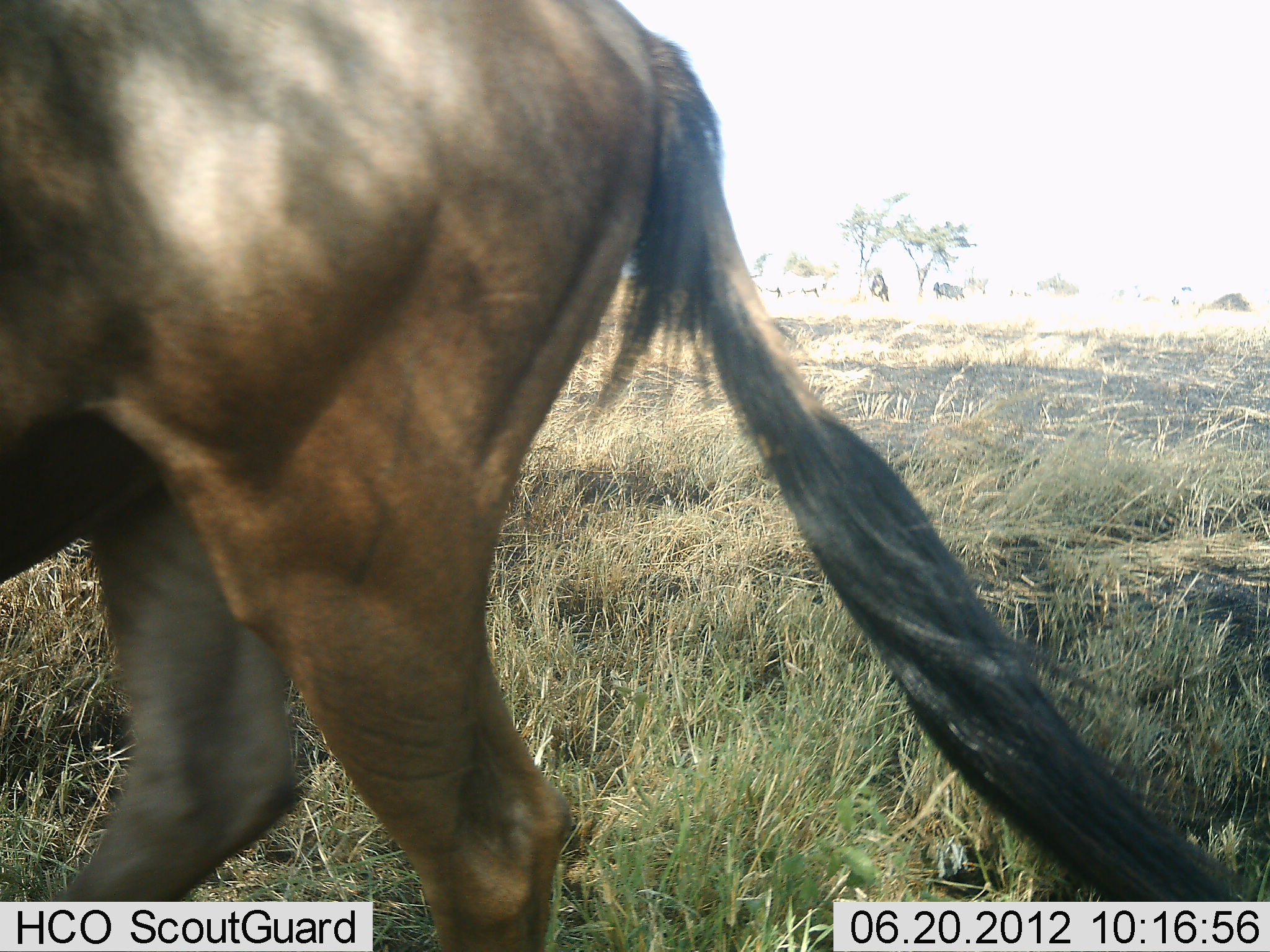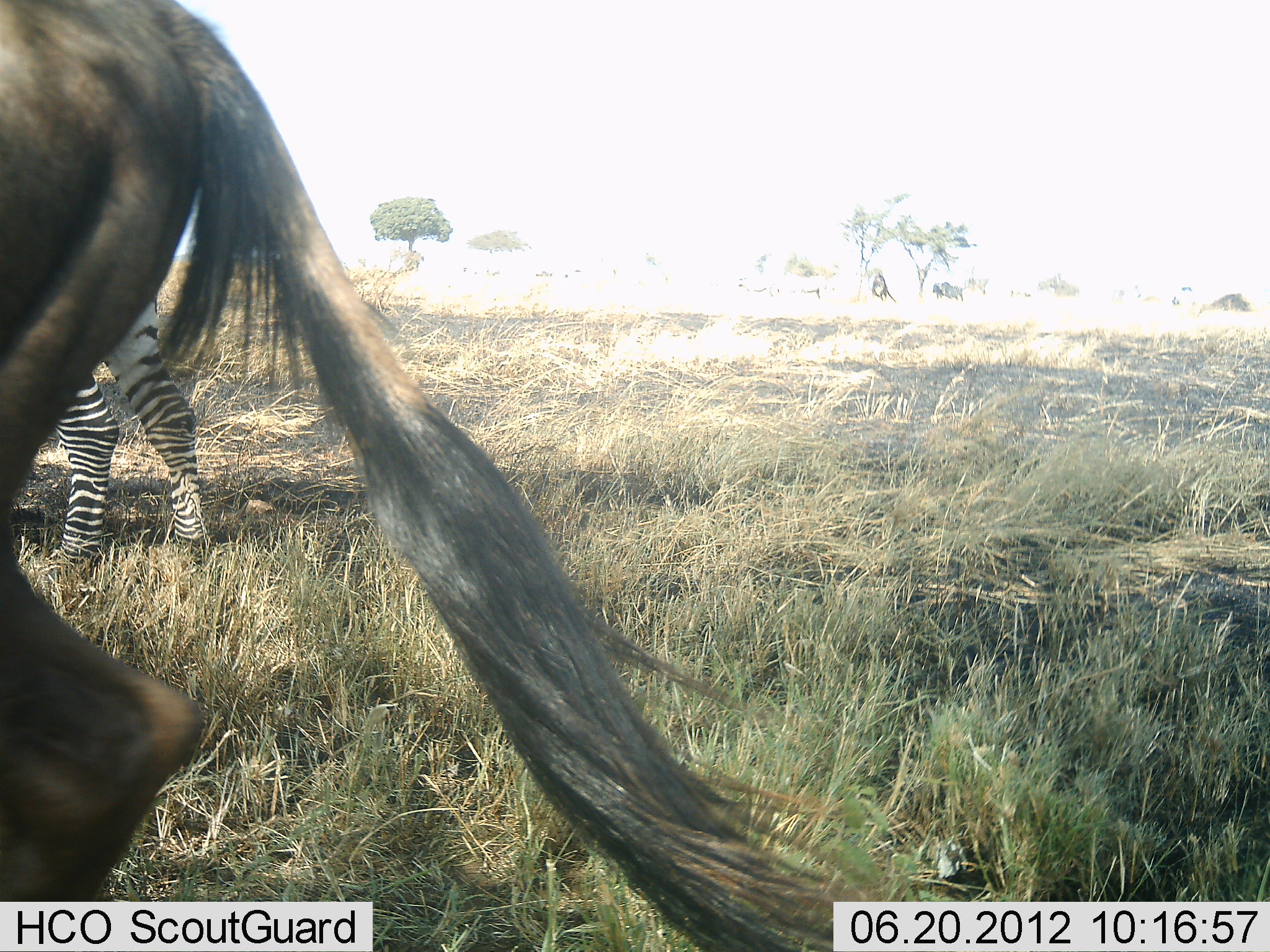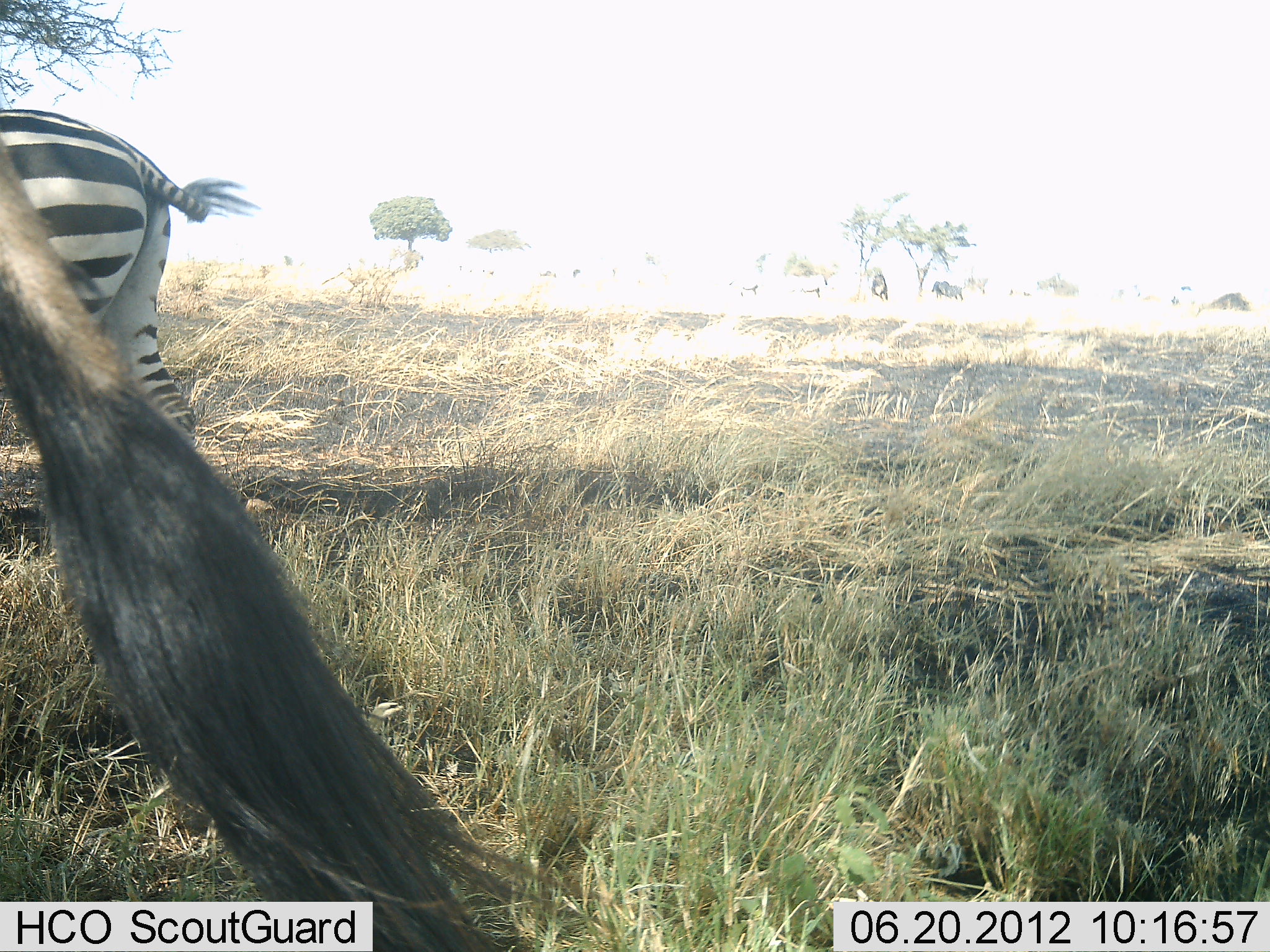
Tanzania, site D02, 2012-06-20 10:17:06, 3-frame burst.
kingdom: Animalia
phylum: Chordata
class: Mammalia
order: Artiodactyla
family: Bovidae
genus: Connochaetes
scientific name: Connochaetes taurinus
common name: blue wildebeest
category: wildebeest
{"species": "wildebeest (blue wildebeest) (Connochaetes taurinus)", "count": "1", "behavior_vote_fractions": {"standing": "10%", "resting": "0%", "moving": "90%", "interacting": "0%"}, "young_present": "0%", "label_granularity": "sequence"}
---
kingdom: Animalia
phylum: Chordata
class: Mammalia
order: Perissodactyla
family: Equidae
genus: Equus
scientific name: Equus quagga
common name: plains zebra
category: zebra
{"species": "zebra (plains zebra) (Equus quagga)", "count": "1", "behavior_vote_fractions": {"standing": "90%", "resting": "0%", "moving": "10%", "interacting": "0%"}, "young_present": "0%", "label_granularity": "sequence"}